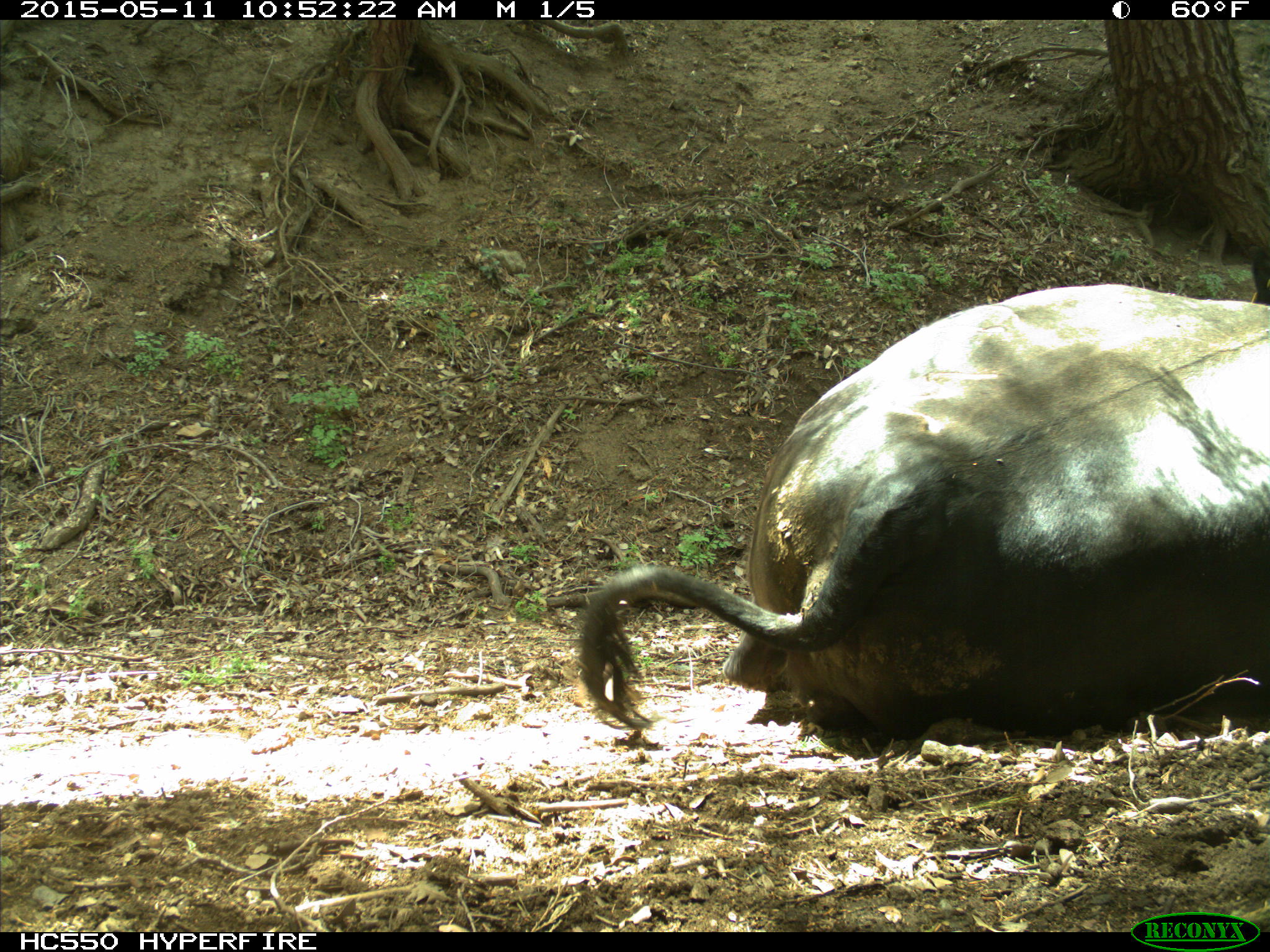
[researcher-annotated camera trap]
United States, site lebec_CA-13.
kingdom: Animalia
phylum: Chordata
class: Mammalia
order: Artiodactyla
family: Bovidae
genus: Bos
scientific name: Bos taurus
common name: domestic cow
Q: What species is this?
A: Bos taurus (domestic cow).